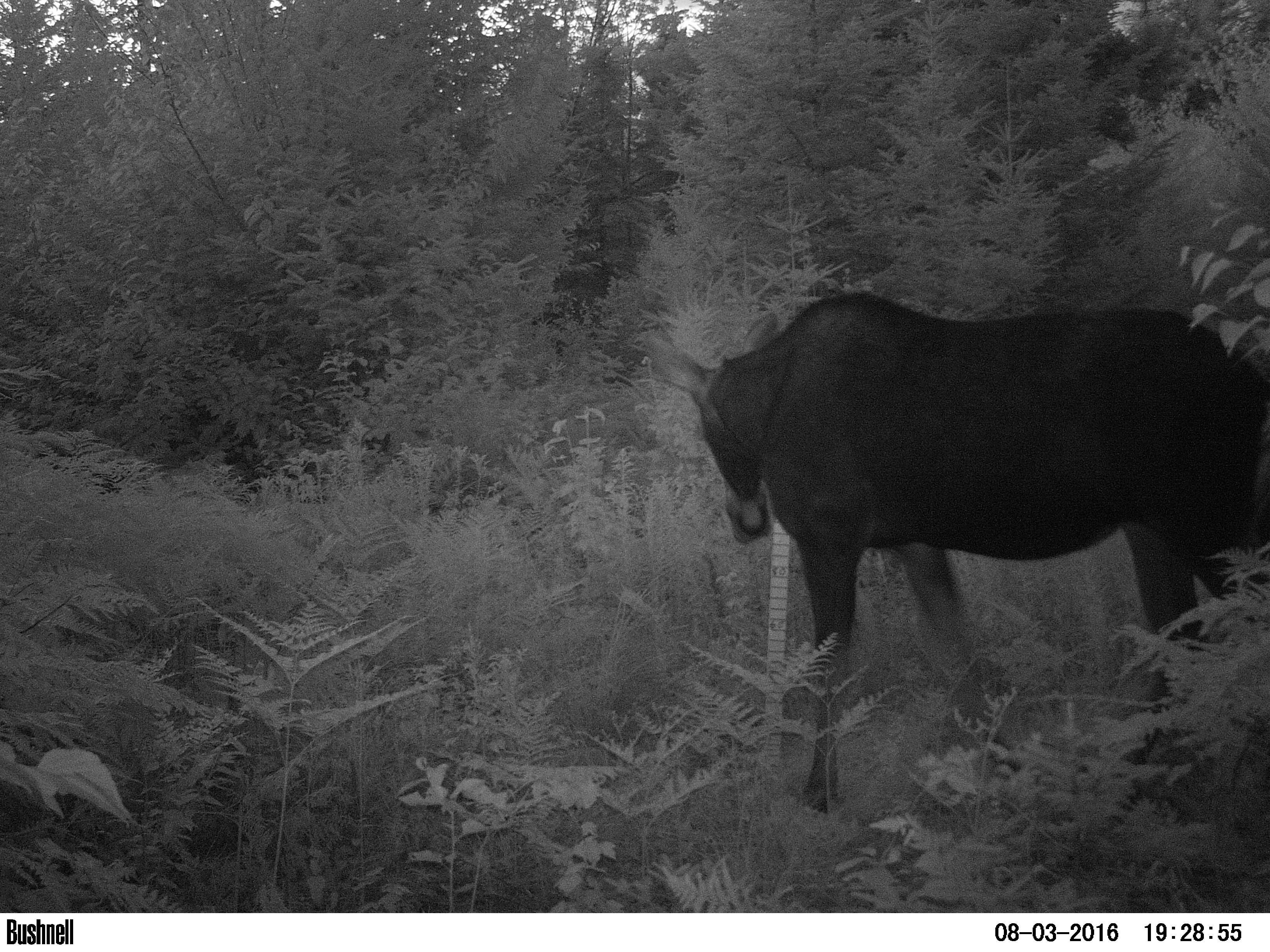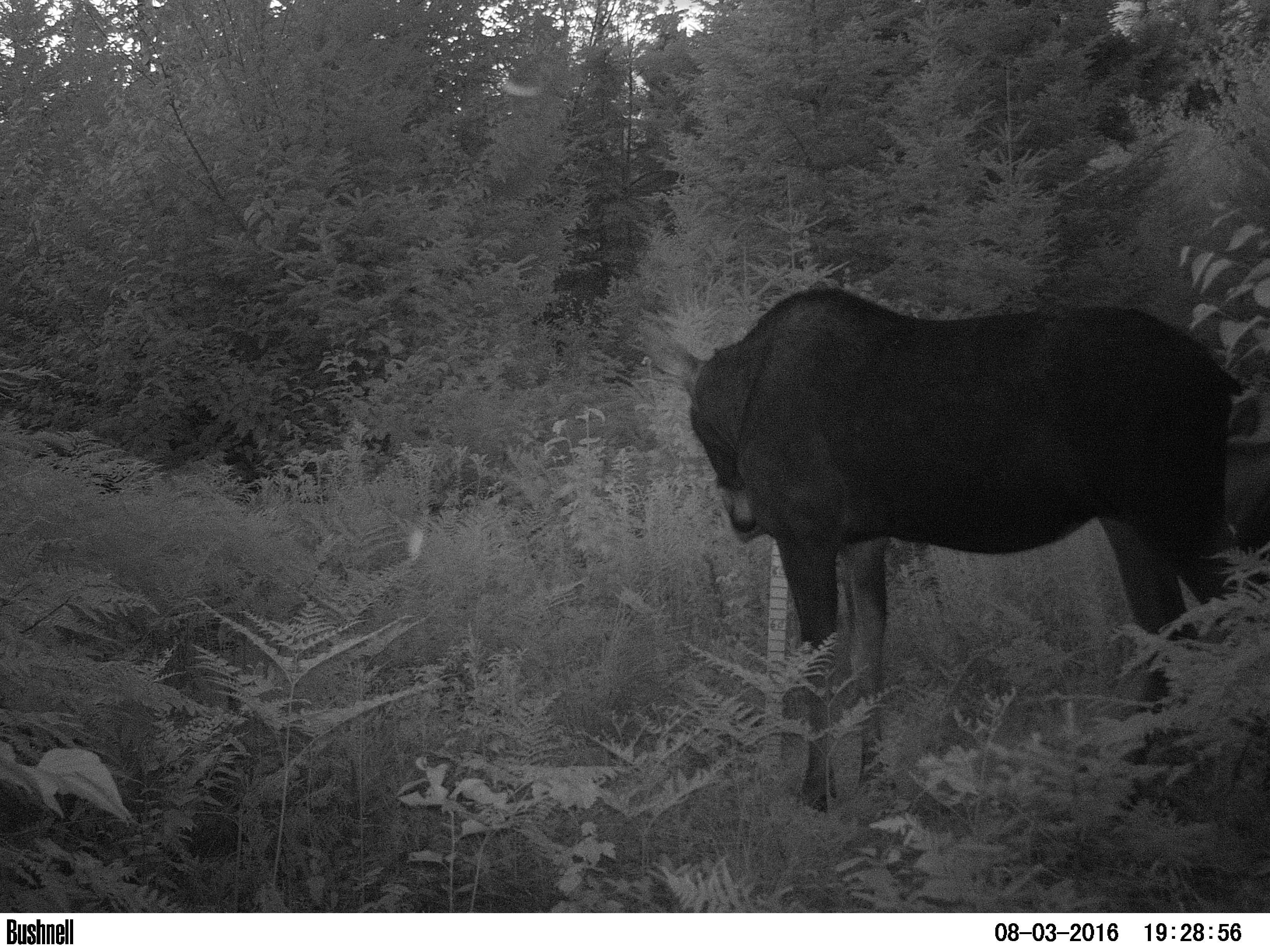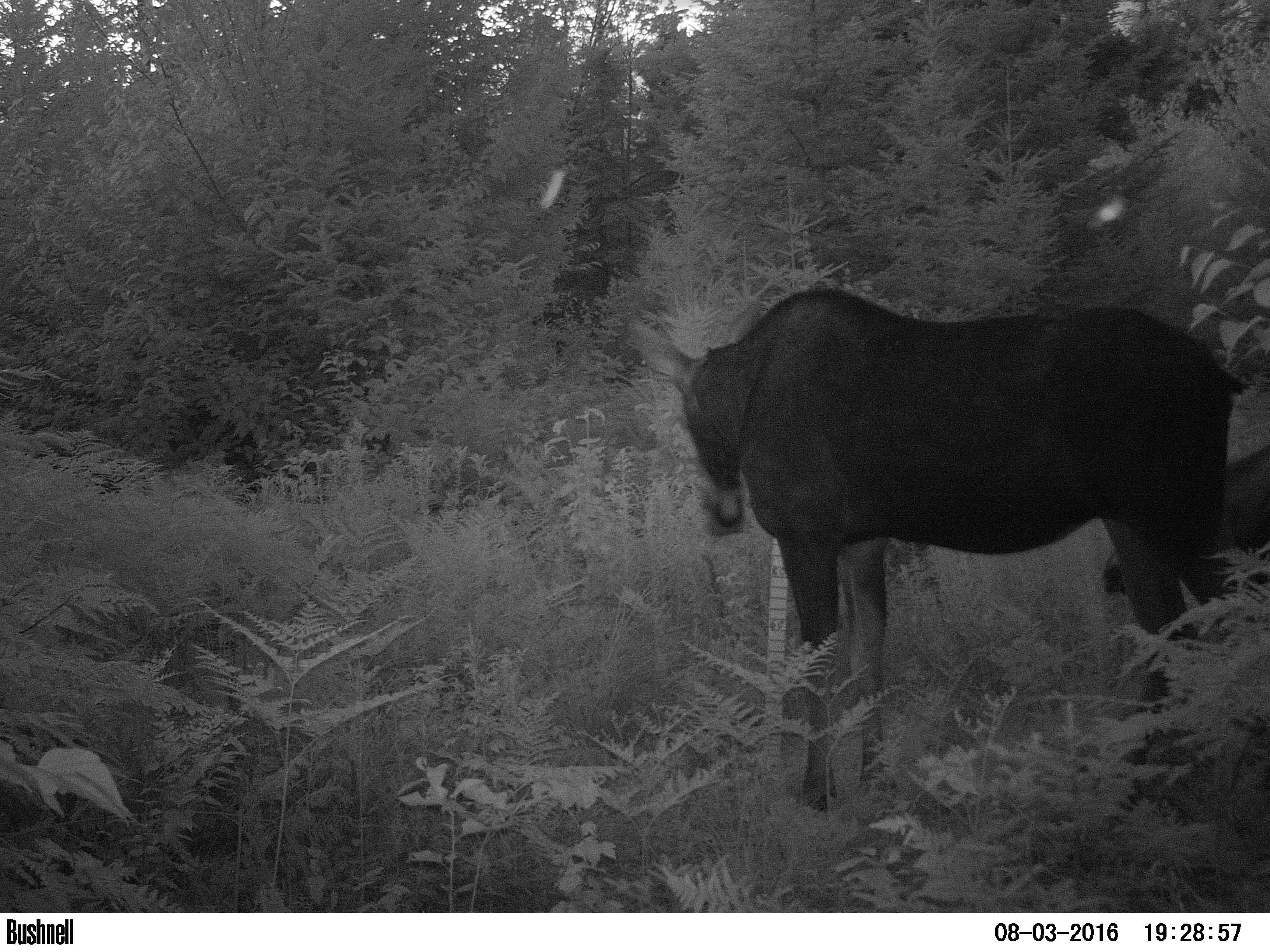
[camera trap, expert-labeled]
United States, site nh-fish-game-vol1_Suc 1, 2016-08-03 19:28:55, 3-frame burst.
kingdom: Animalia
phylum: Chordata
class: Mammalia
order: Artiodactyla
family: Cervidae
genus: Alces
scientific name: Alces alces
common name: moose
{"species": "moose (Alces alces)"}